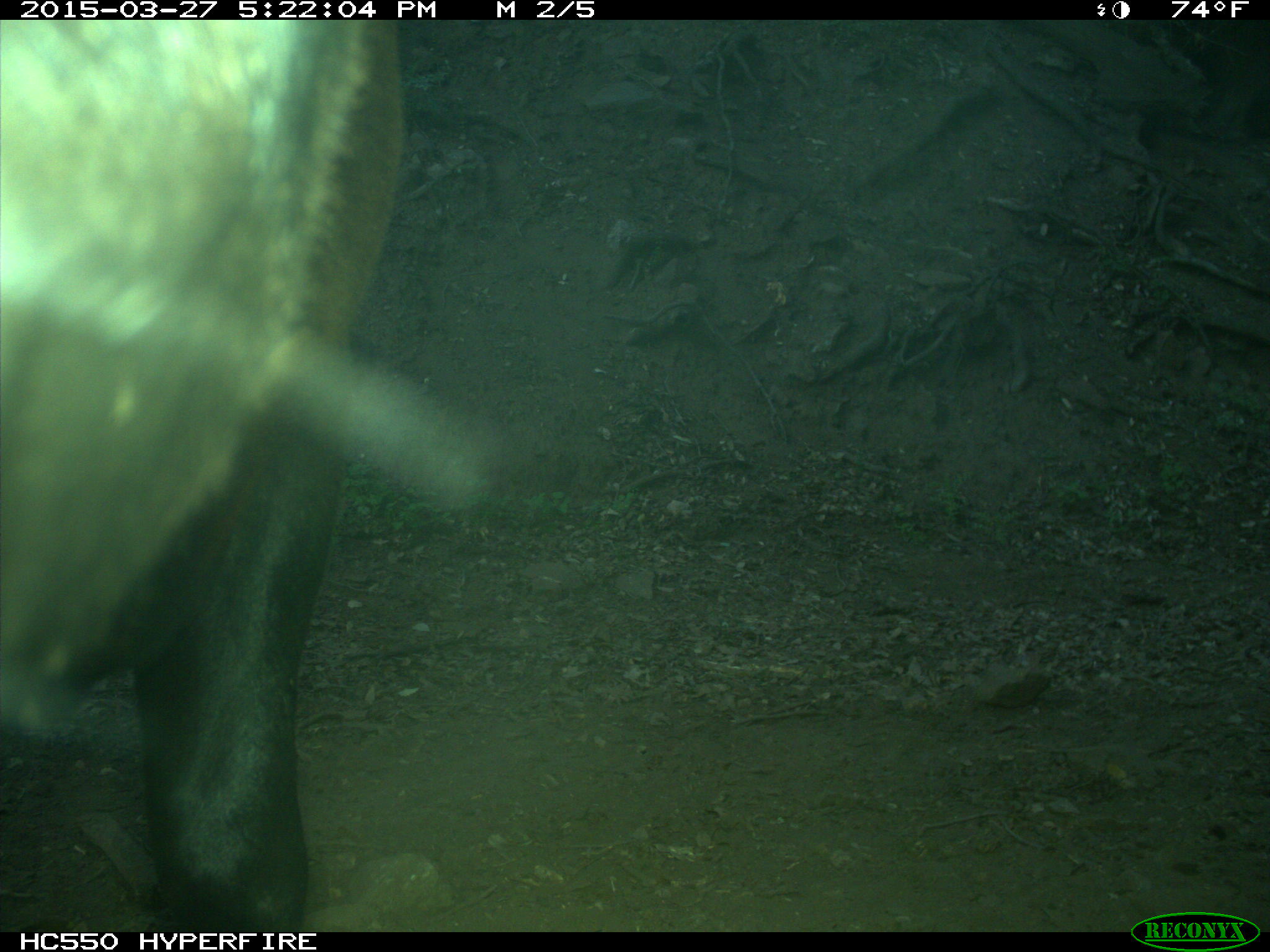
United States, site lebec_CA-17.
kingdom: Animalia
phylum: Chordata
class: Mammalia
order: Artiodactyla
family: Bovidae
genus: Bos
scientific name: Bos taurus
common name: domestic cow